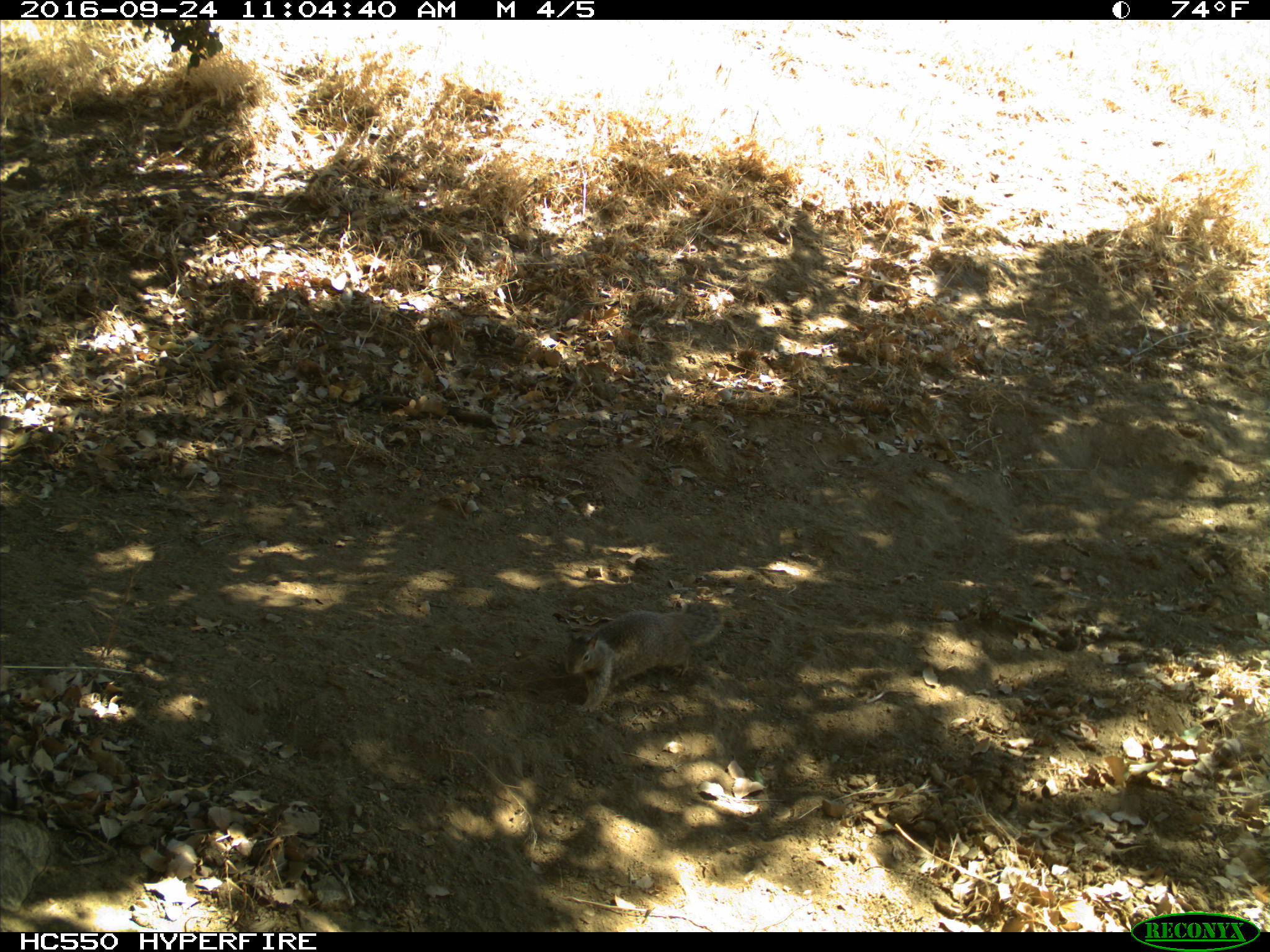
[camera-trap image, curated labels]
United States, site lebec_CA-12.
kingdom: Animalia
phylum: Chordata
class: Mammalia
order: Rodentia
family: Sciuridae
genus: Otospermophilus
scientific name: Otospermophilus beecheyi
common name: california ground squirrel